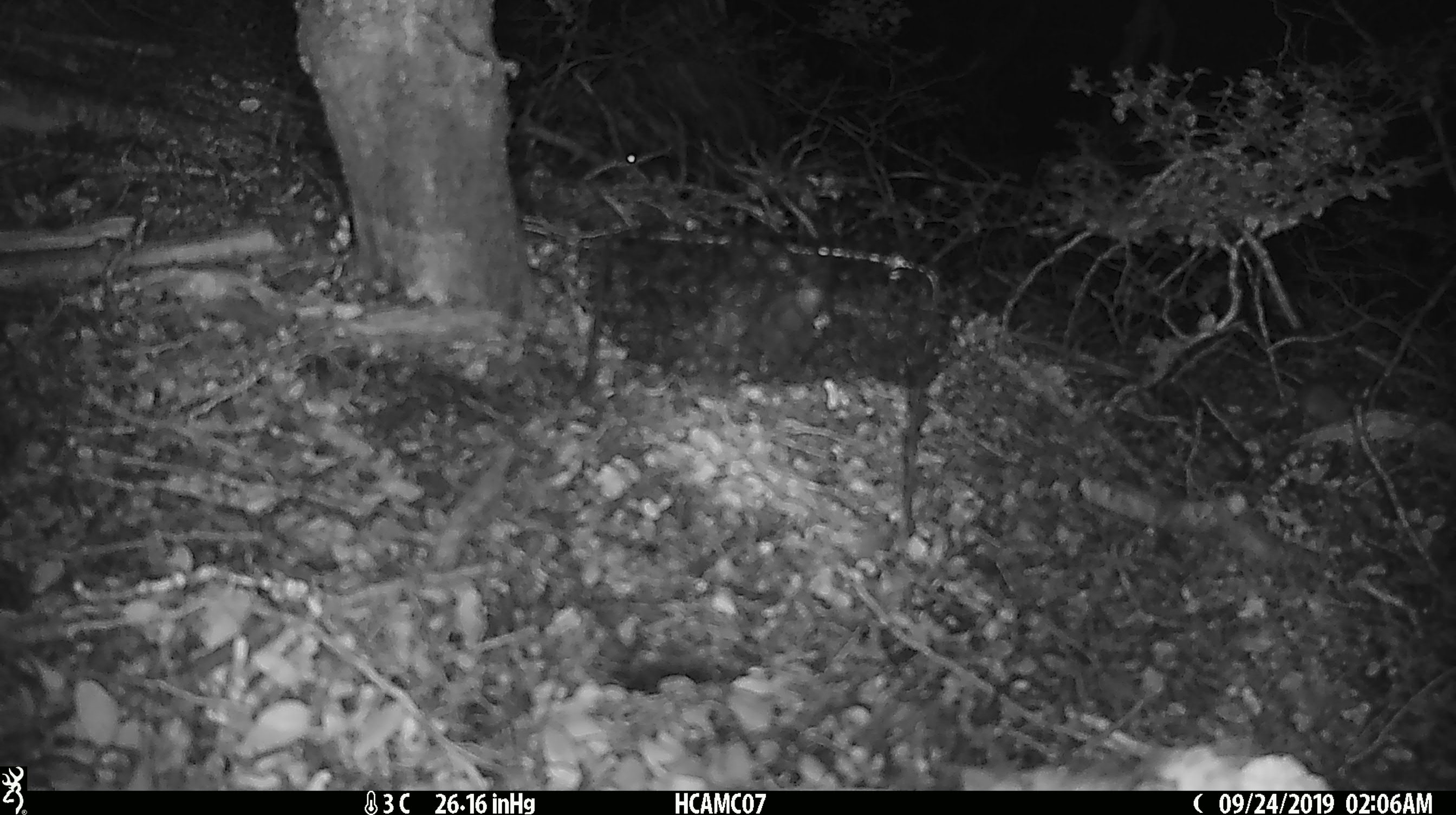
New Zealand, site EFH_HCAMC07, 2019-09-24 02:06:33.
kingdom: Animalia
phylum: Chordata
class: Mammalia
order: Rodentia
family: Muridae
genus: Mus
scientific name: Mus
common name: mouse